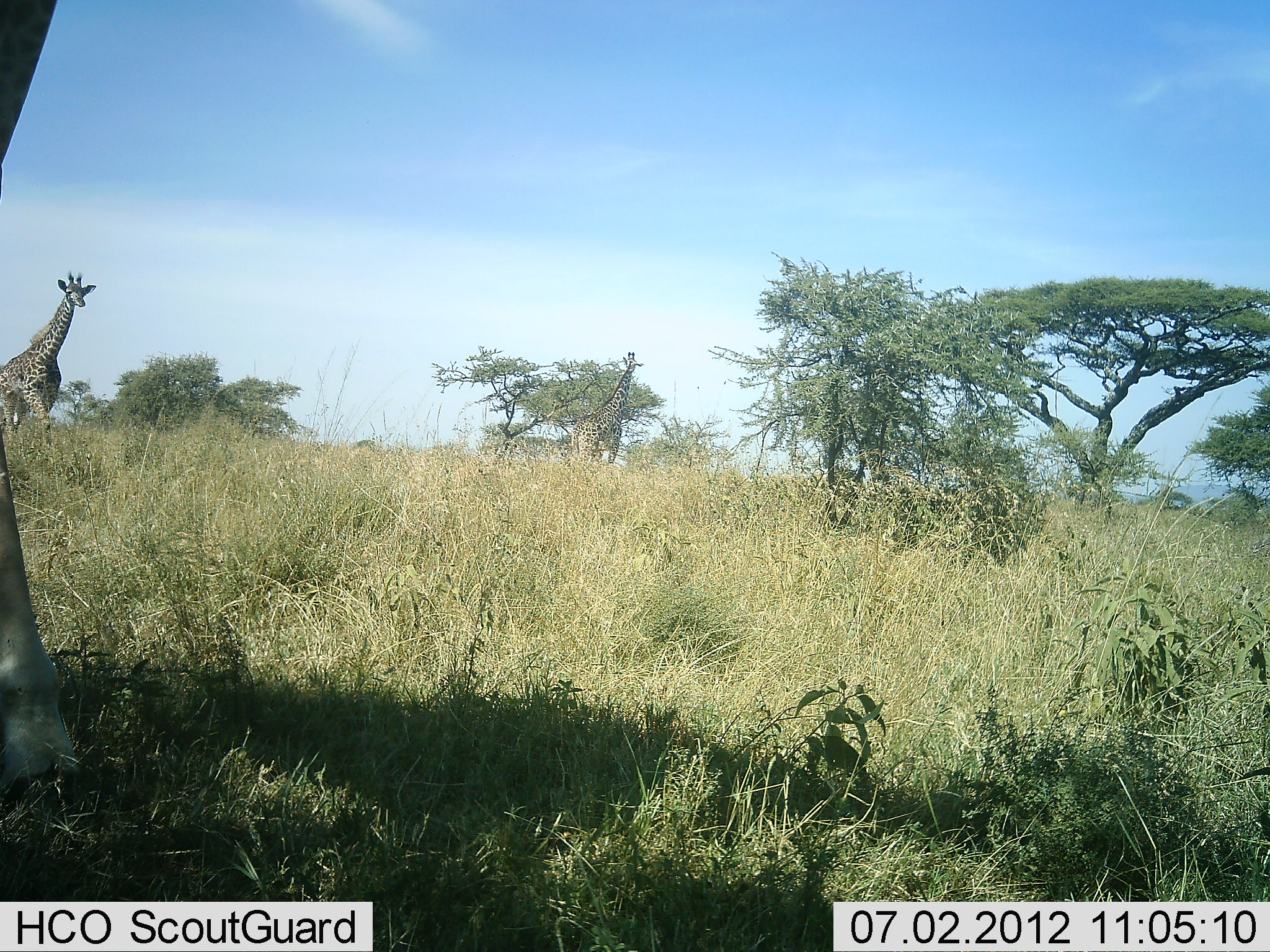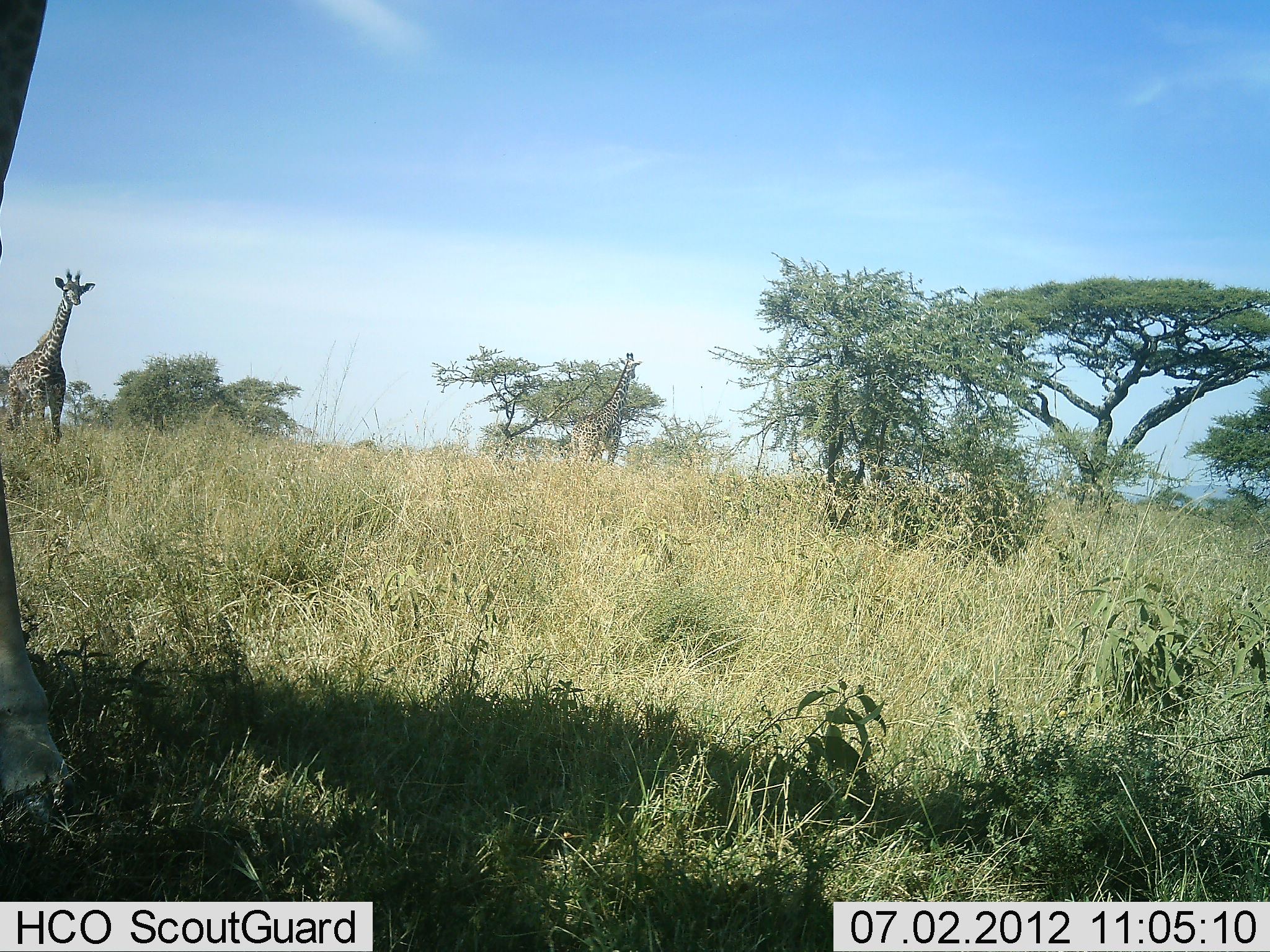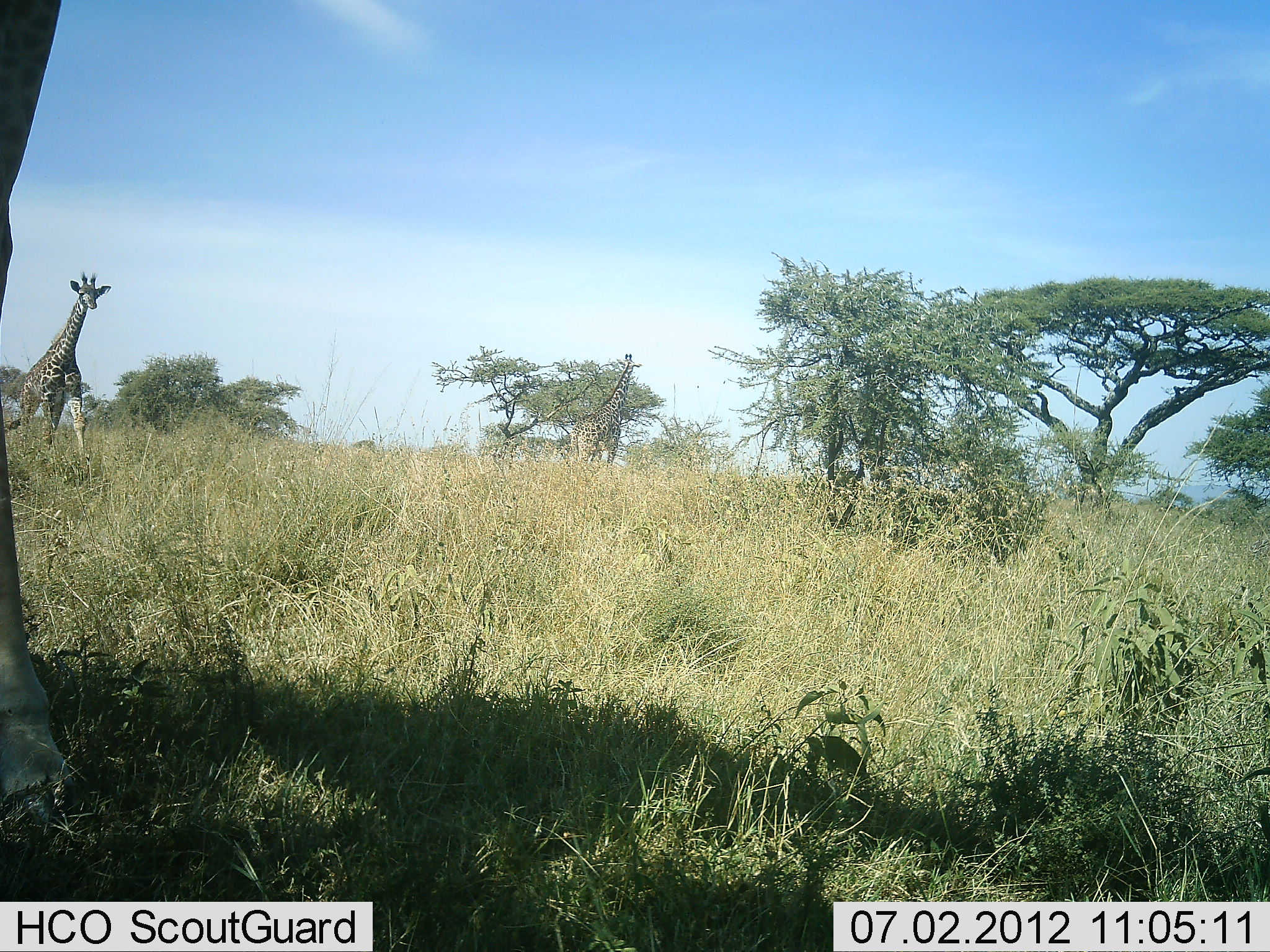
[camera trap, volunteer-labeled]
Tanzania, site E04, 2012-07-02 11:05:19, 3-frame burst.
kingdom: Animalia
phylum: Chordata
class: Mammalia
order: Artiodactyla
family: Giraffidae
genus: Giraffa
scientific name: Giraffa camelopardalis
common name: giraffe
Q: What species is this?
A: Giraffe (Giraffa camelopardalis).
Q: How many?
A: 3.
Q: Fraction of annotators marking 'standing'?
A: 80%.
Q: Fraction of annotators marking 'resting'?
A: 0%.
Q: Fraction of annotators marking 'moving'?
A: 50%.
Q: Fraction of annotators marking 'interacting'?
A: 0%.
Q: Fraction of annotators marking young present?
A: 0%.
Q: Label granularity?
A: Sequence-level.